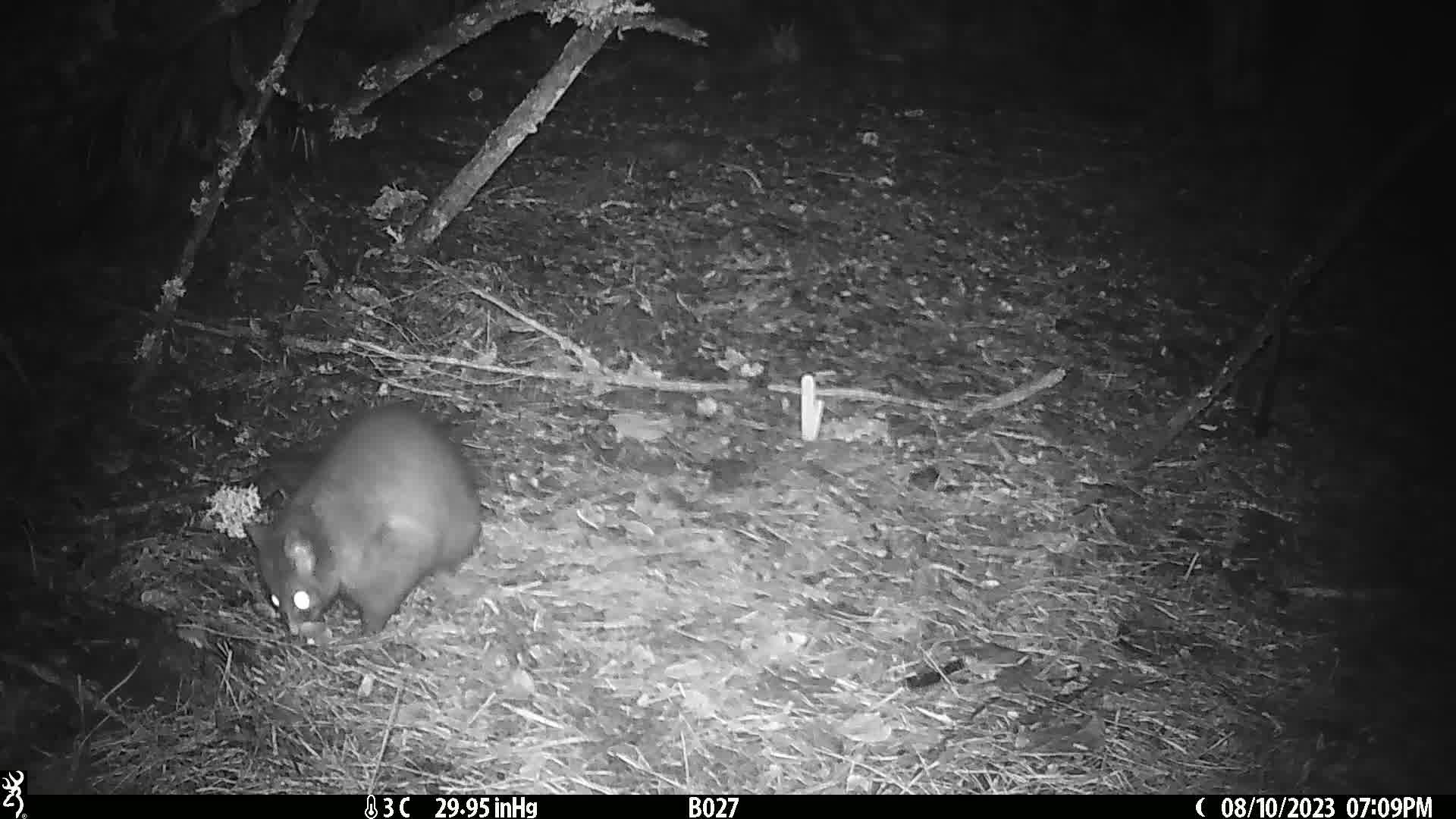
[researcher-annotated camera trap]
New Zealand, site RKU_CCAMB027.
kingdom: Animalia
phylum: Chordata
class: Mammalia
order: Diprotodontia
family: Phalangeridae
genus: Trichosurus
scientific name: Trichosurus vulpecula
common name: common brushtail possum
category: possum